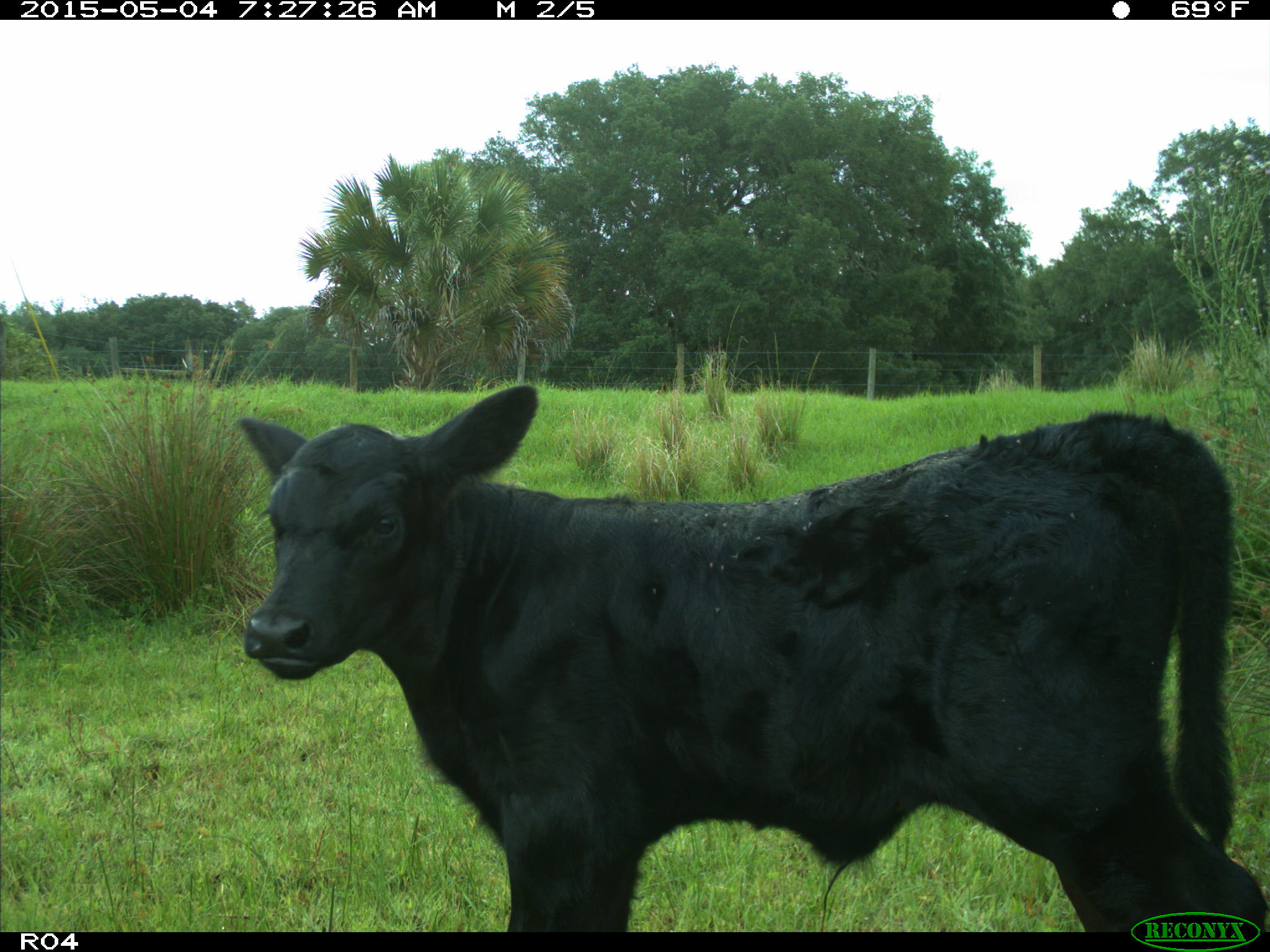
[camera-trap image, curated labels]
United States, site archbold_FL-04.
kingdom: Animalia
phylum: Chordata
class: Mammalia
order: Artiodactyla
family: Bovidae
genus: Bos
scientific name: Bos taurus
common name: domestic cow